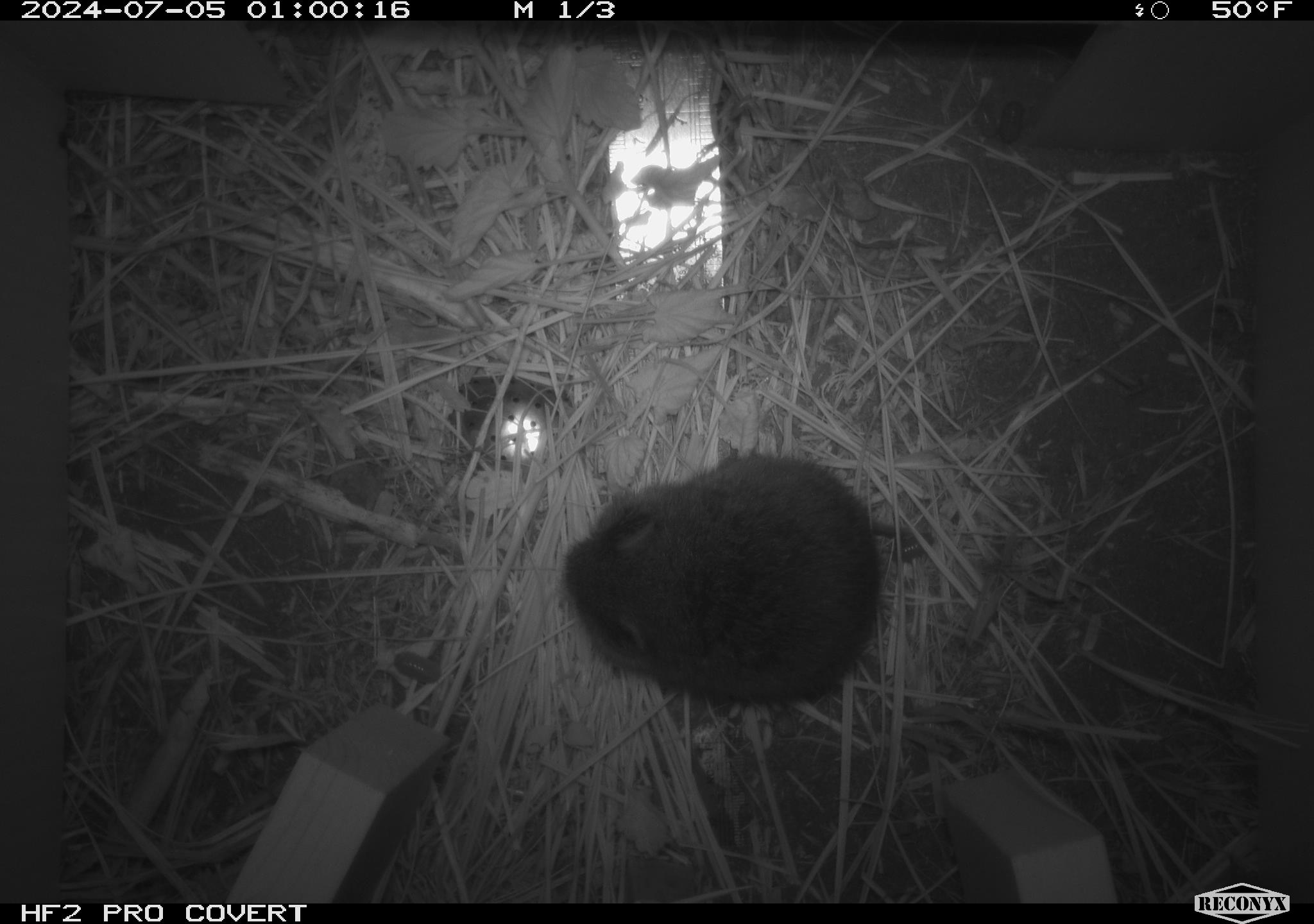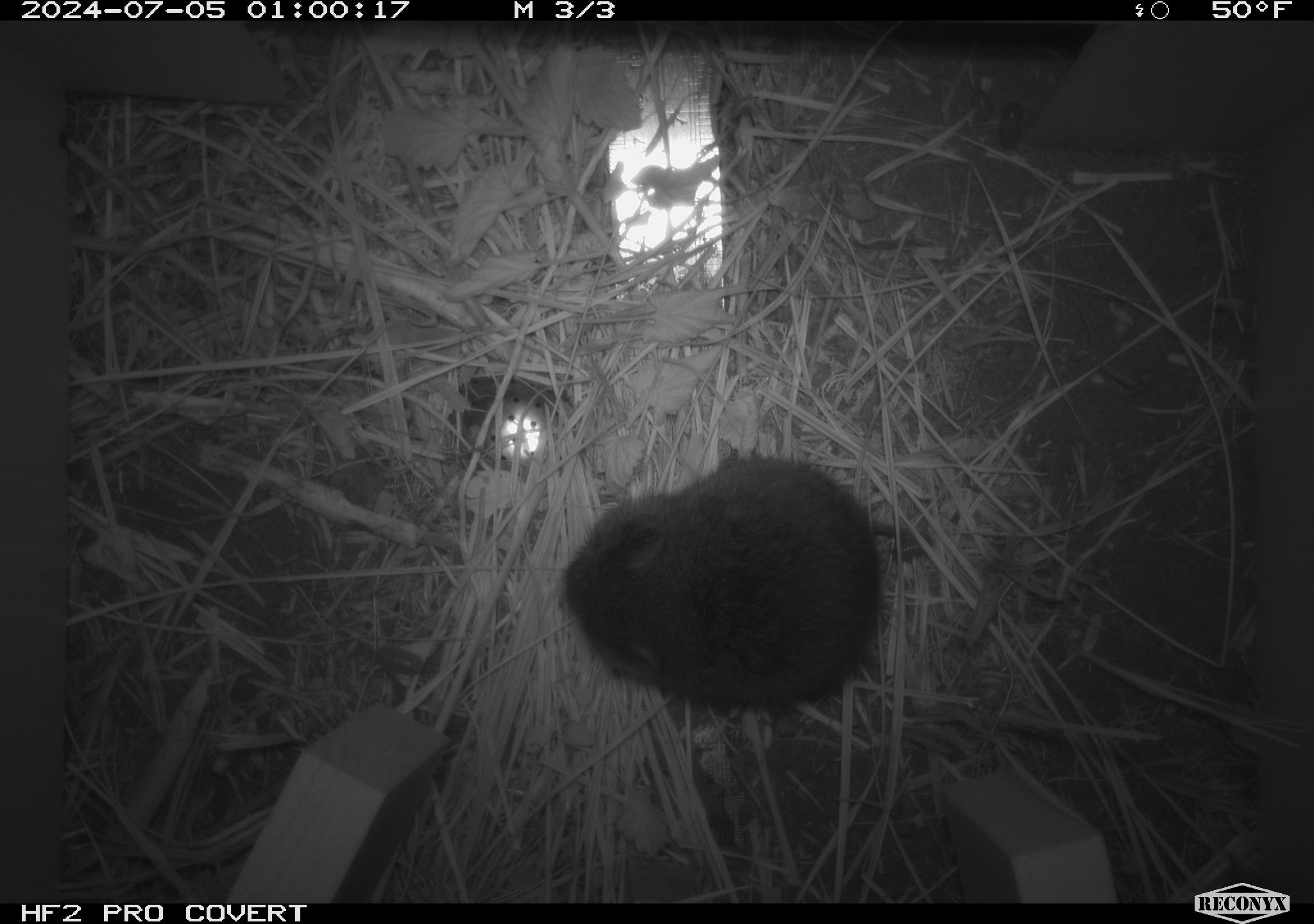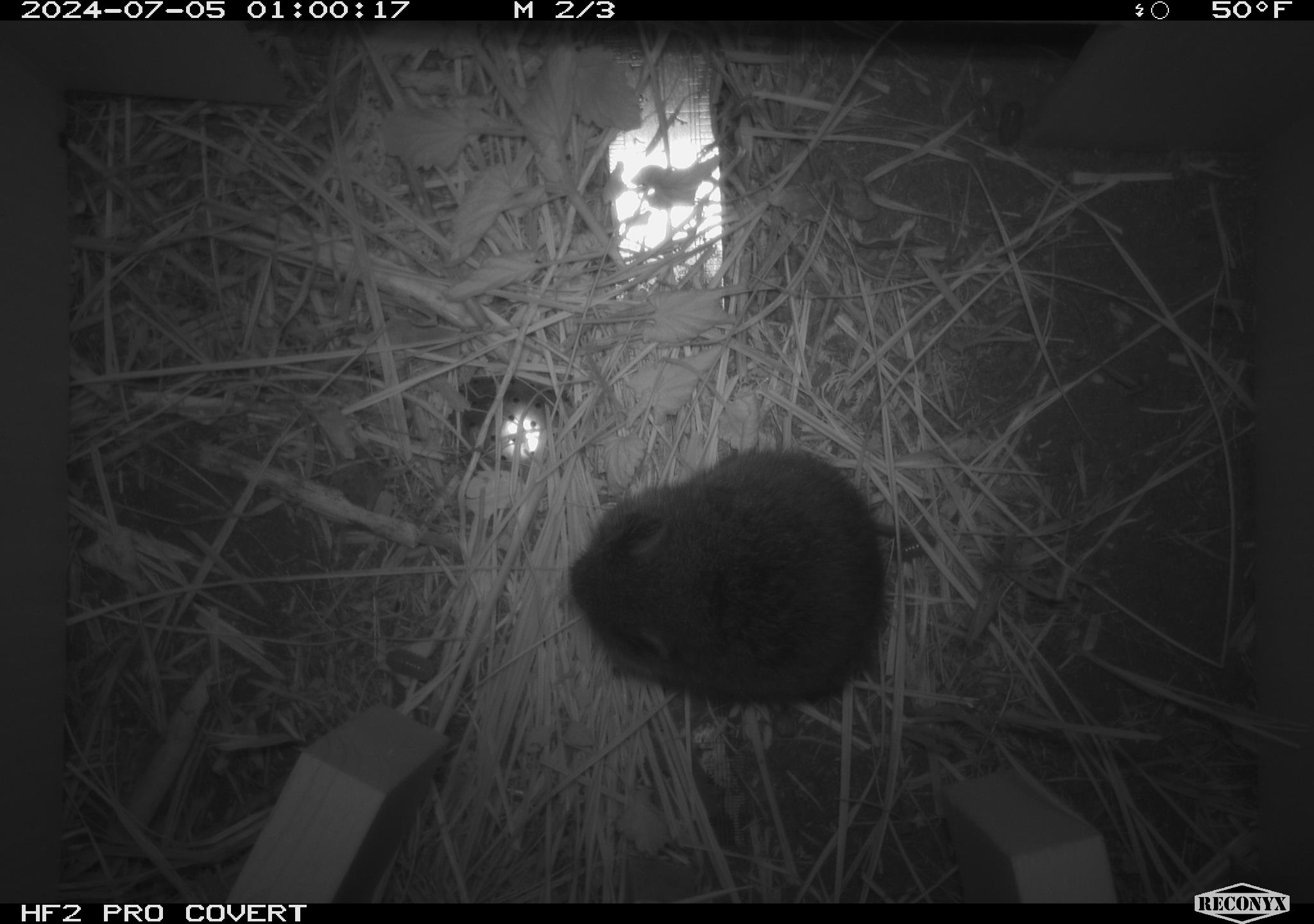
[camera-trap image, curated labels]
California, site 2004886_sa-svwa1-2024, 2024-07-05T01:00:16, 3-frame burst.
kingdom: Animalia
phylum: Chordata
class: Mammalia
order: Rodentia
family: Cricetidae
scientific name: Arvicolinae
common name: voles, lemmings, and muskrats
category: arvicolinae subfamily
Arvicolinae subfamily (voles, lemmings, and muskrats) (Arvicolinae).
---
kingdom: Animalia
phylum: Arthropoda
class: Malacostraca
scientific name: Malacostraca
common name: amphipods, crabs, isopods, krill, lobsters and shrimps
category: malacostracan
Malacostracan (amphipods, crabs, isopods, krill, lobsters and shrimps) (Malacostraca).